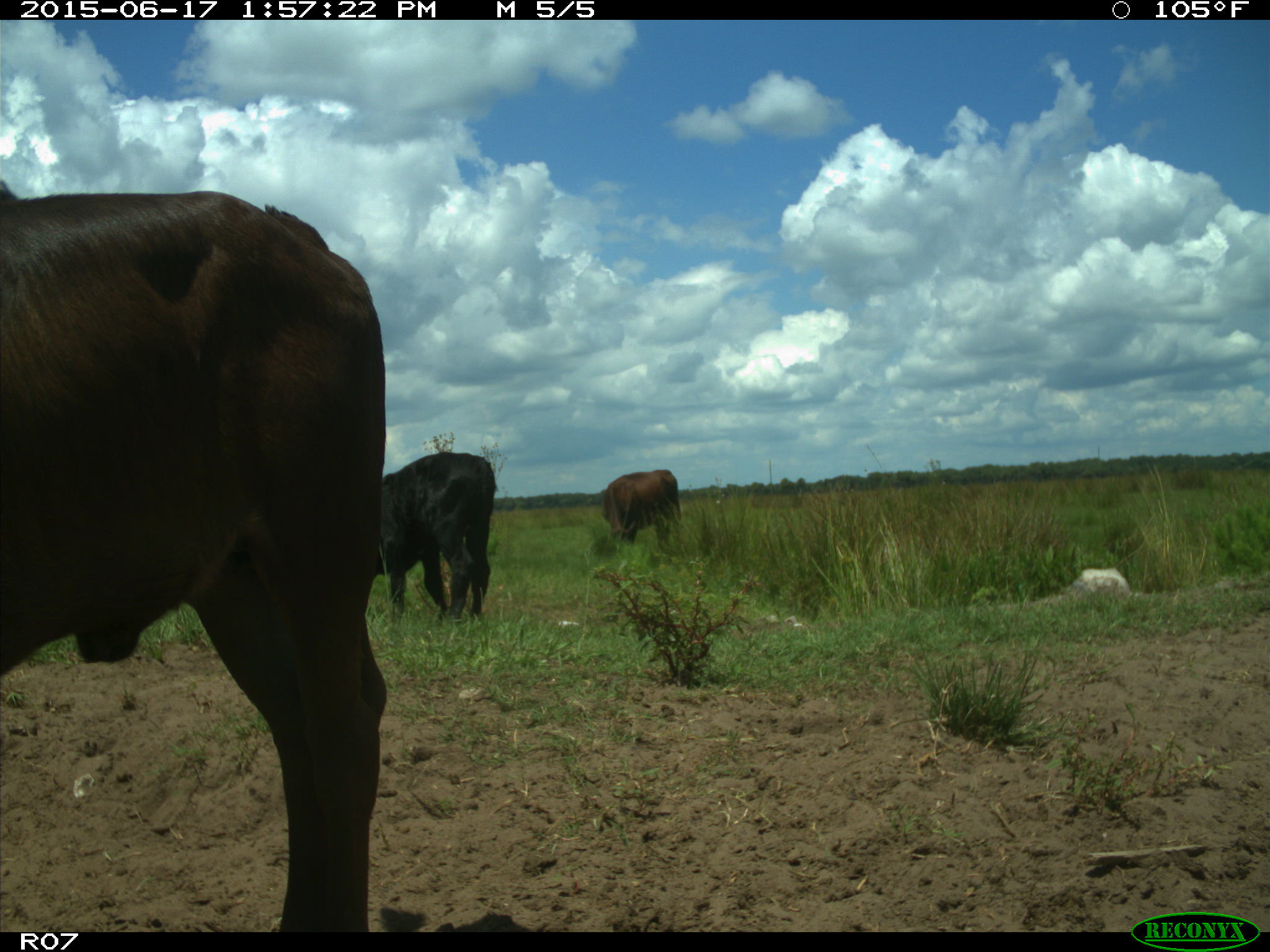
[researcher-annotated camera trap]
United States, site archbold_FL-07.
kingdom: Animalia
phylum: Chordata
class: Mammalia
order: Artiodactyla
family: Bovidae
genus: Bos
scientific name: Bos taurus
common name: domestic cow